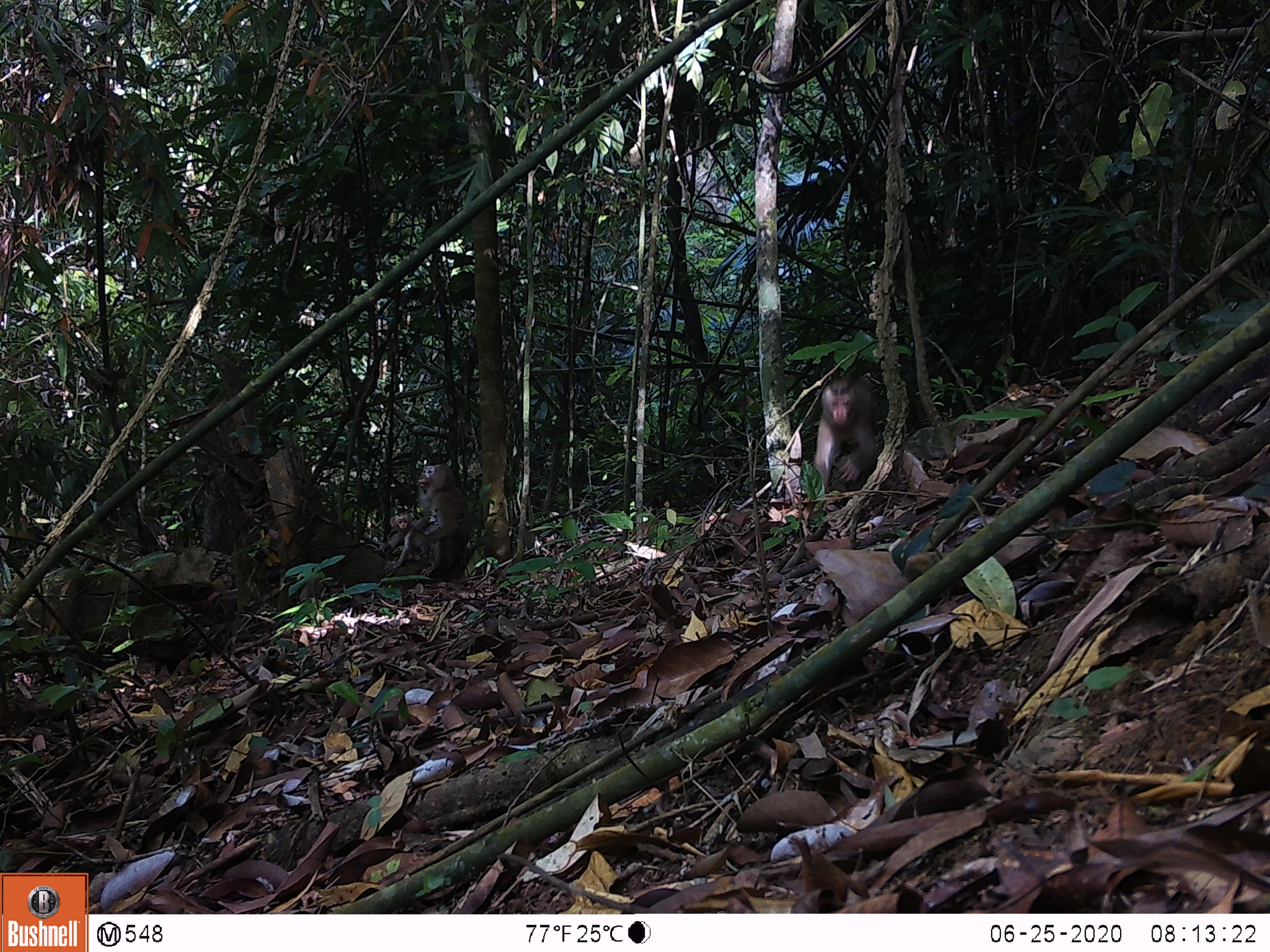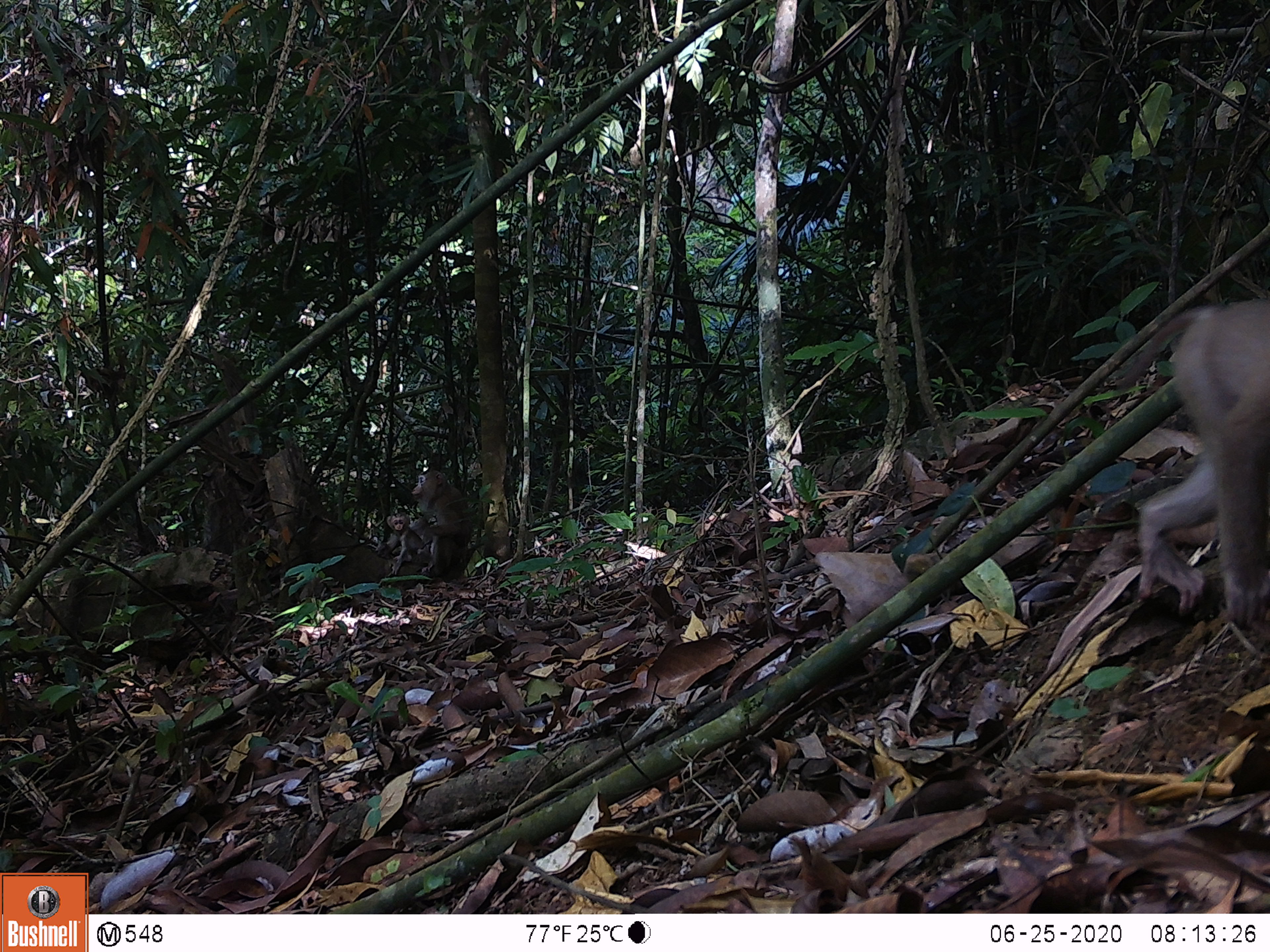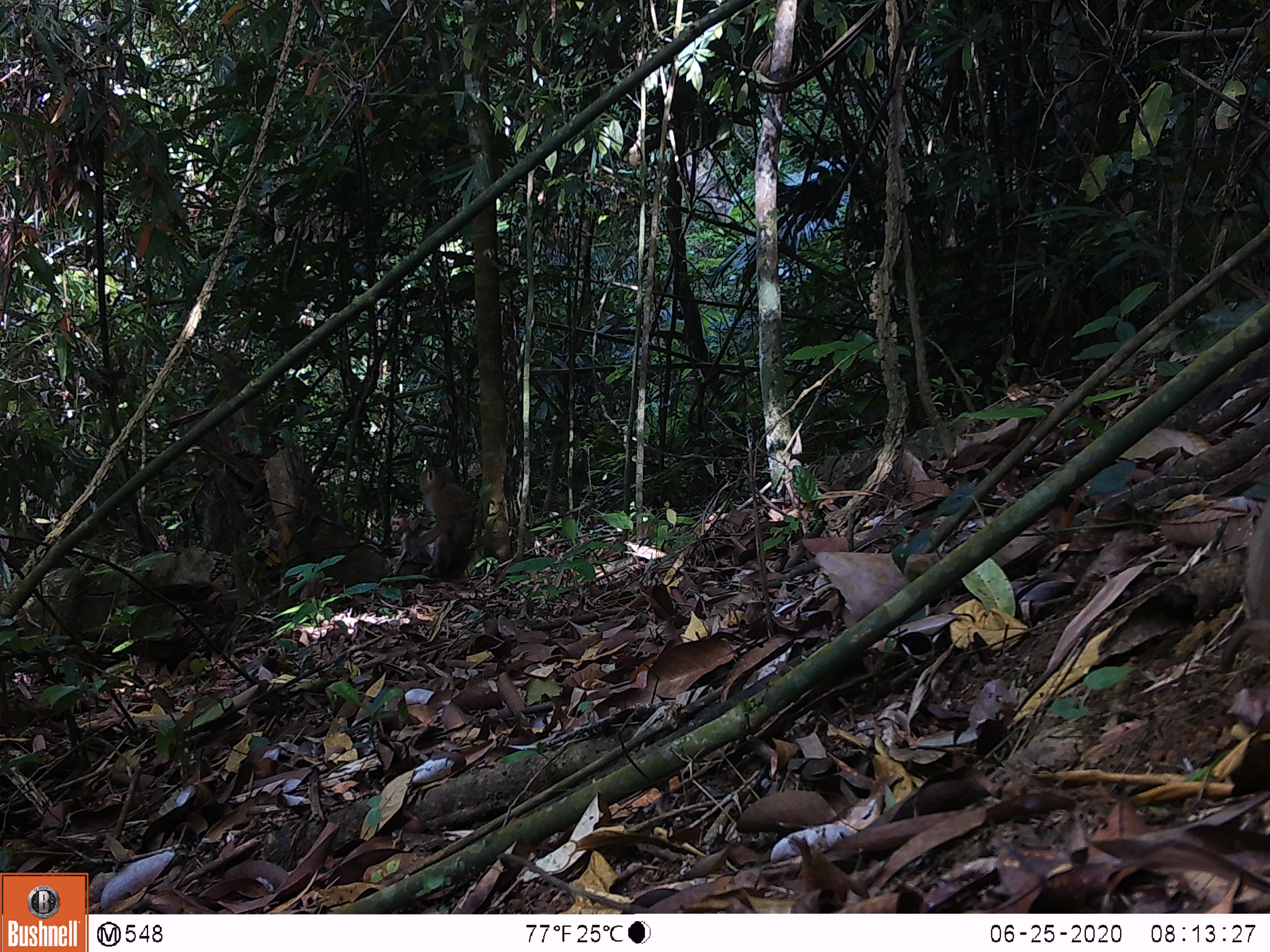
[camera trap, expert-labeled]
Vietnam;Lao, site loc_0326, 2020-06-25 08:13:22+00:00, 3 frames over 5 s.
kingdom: Animalia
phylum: Chordata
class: Mammalia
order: Primates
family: Cercopithecidae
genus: Macaca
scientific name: Macaca nemestrina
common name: pig-tailed macaque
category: pig tailed macaque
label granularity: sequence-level